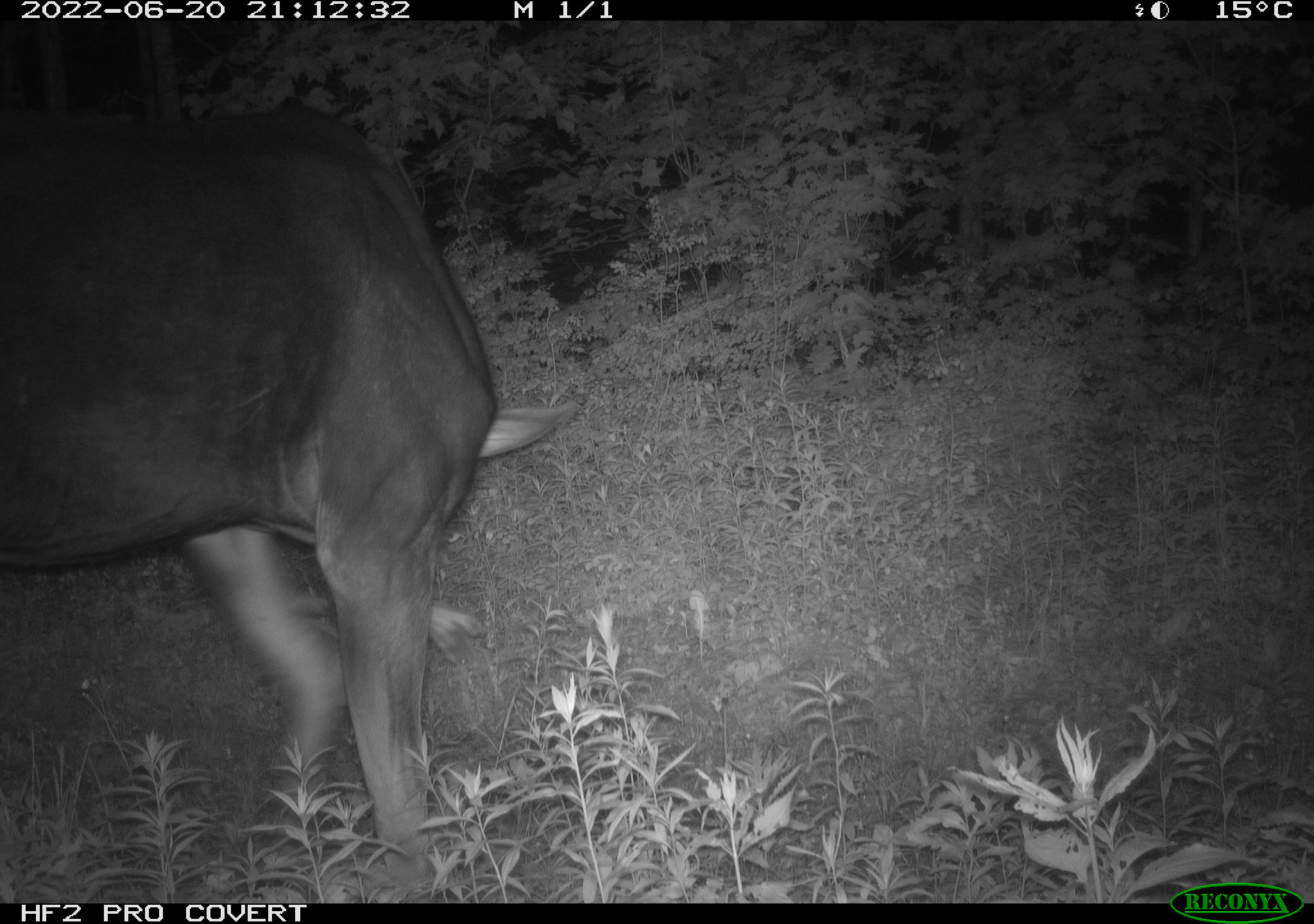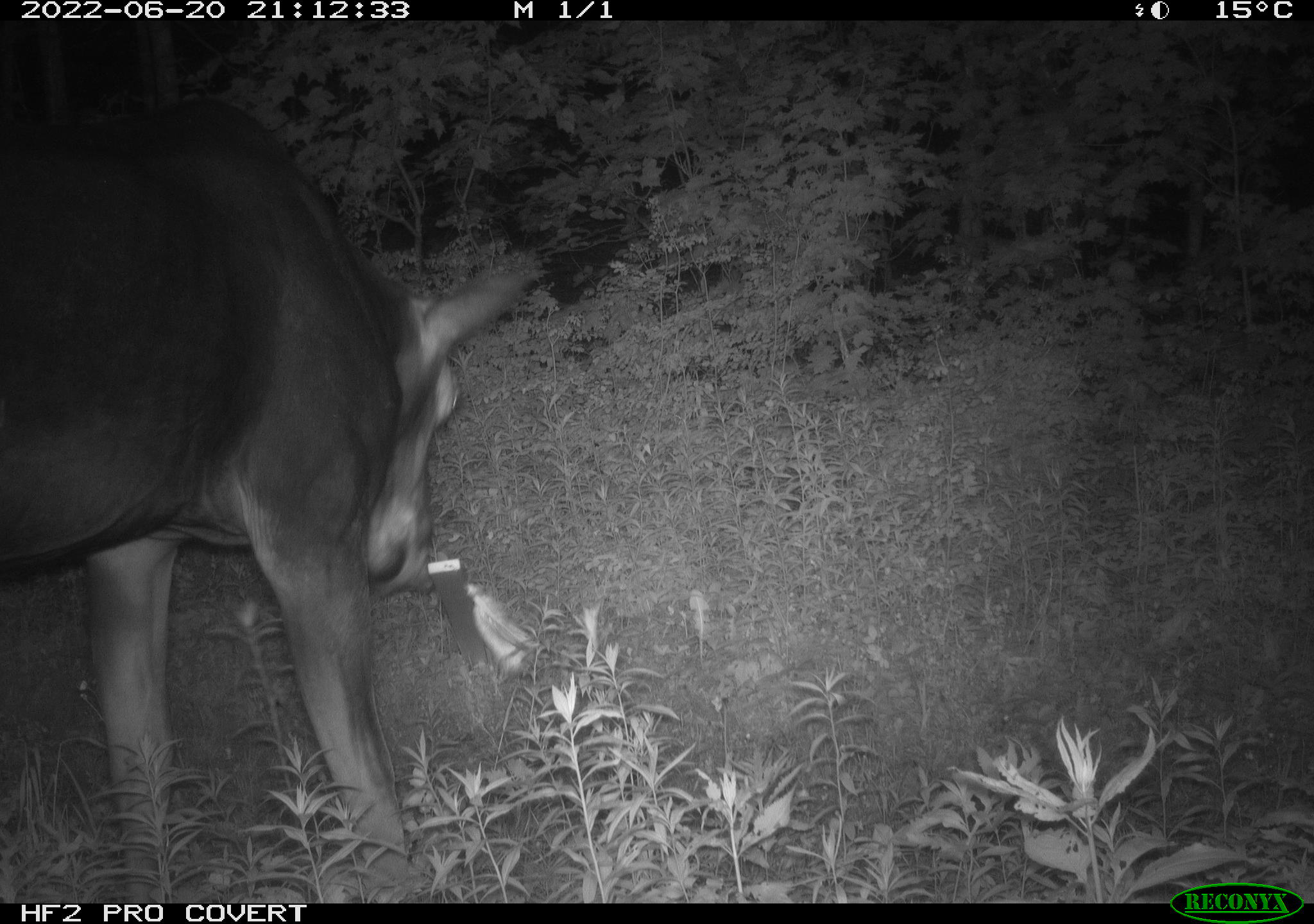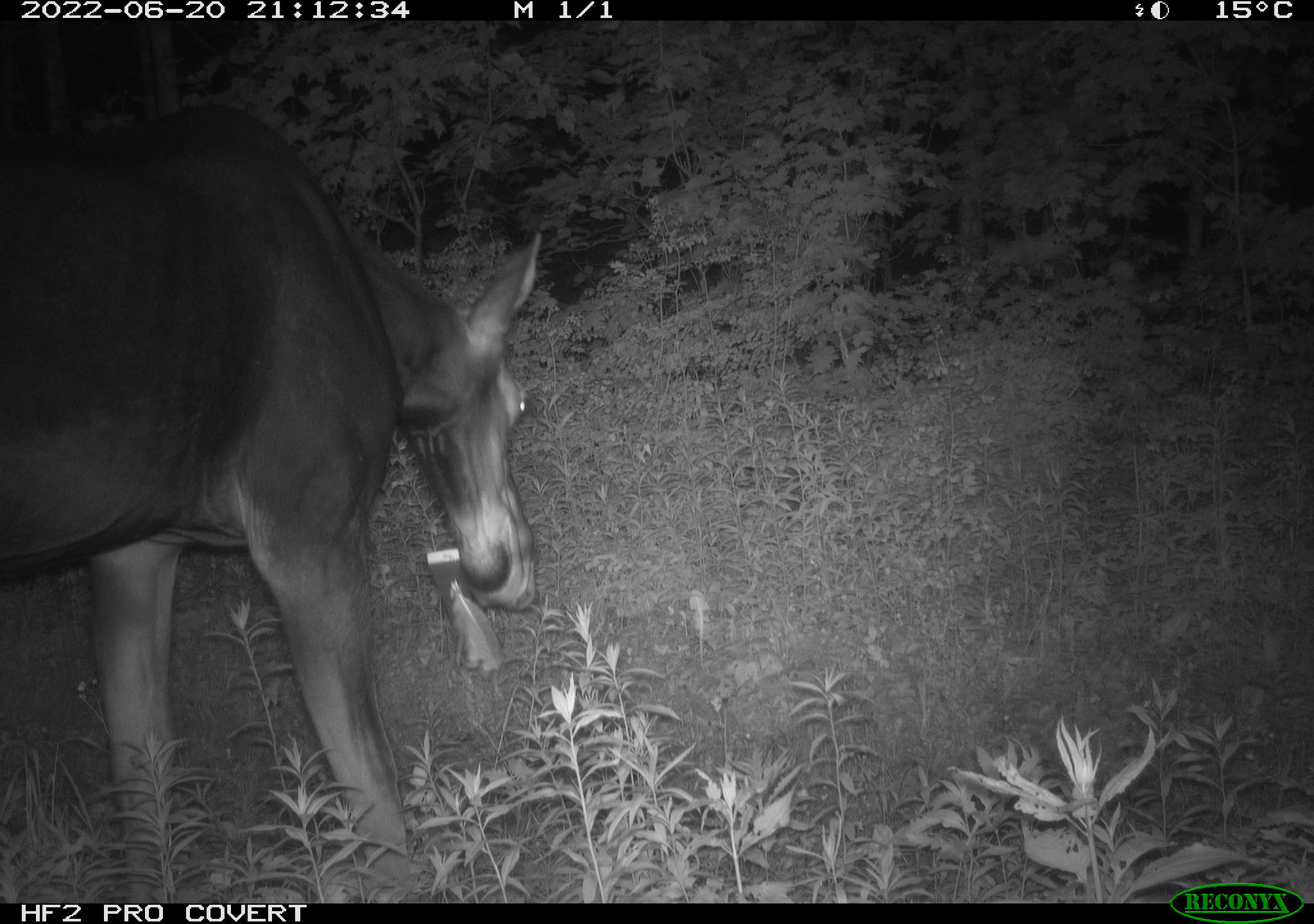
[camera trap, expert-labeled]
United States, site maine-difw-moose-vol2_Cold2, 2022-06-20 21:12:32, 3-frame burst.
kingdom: Animalia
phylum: Chordata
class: Mammalia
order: Artiodactyla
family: Cervidae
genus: Alces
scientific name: Alces alces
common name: moose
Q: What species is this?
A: Moose (Alces alces).